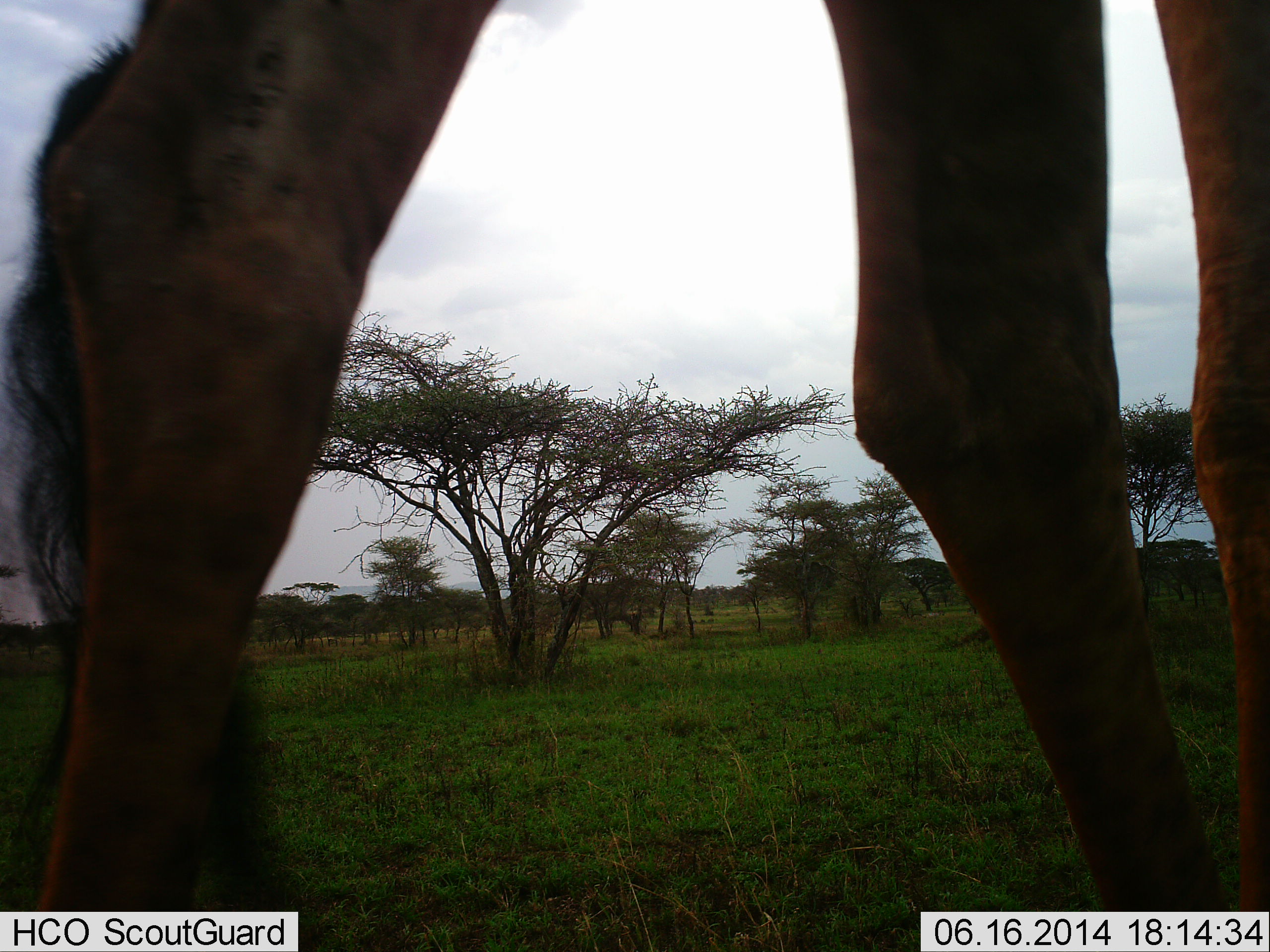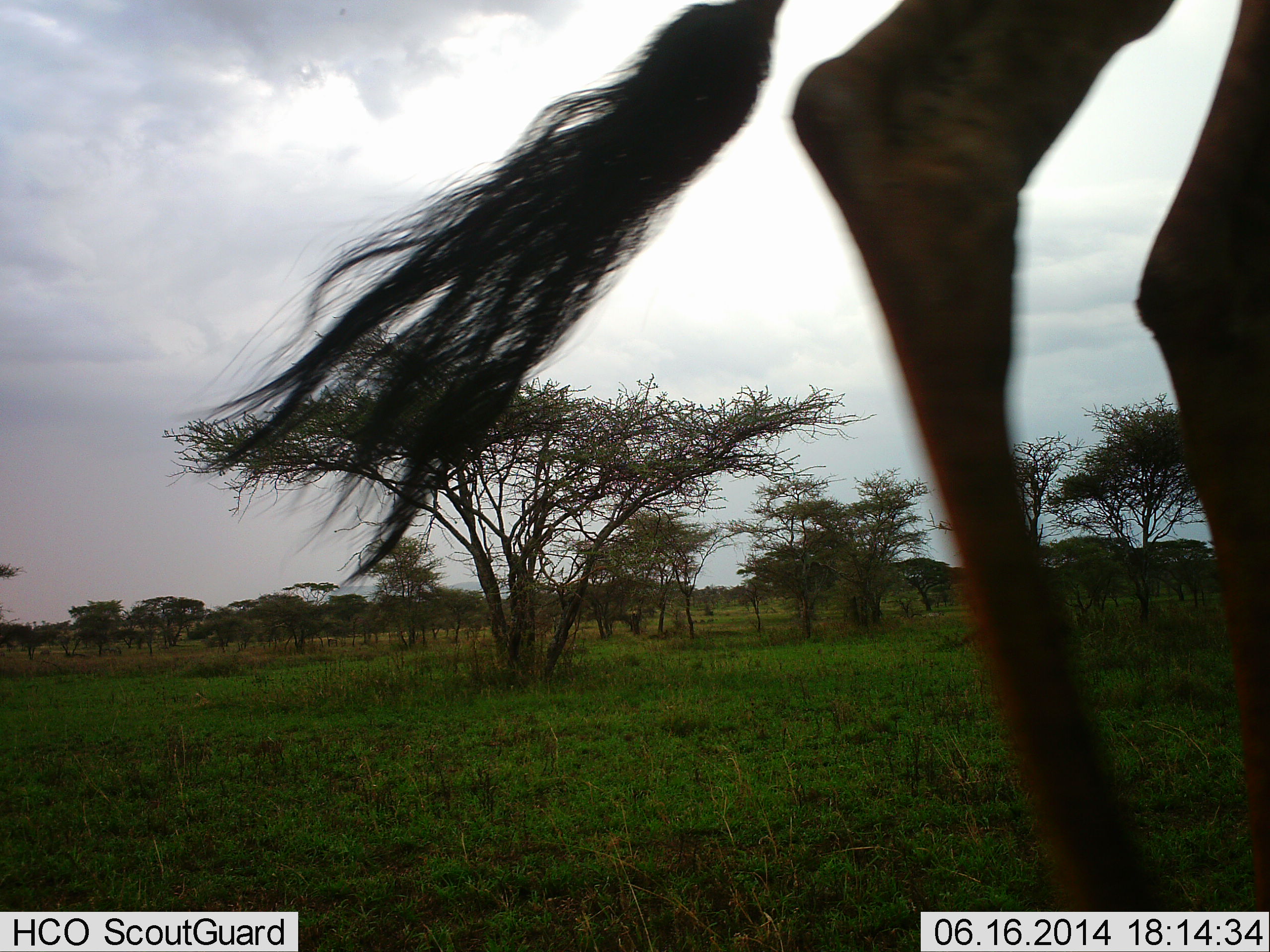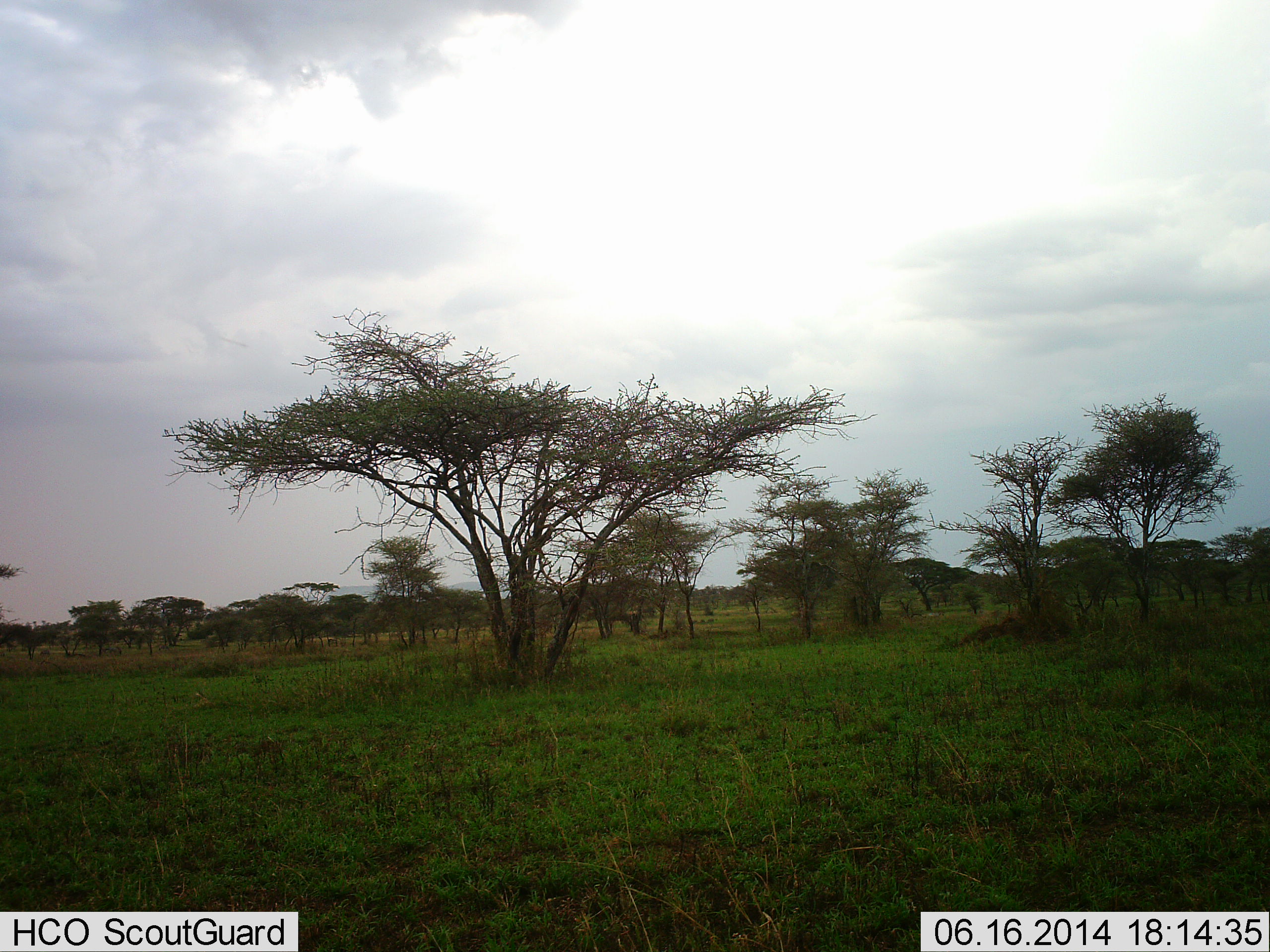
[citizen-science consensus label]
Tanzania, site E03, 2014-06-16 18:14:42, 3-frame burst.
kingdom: Animalia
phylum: Chordata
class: Mammalia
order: Artiodactyla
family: Giraffidae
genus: Giraffa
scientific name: Giraffa camelopardalis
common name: giraffe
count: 1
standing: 10%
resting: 0%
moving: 90%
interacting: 0%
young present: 0%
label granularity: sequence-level